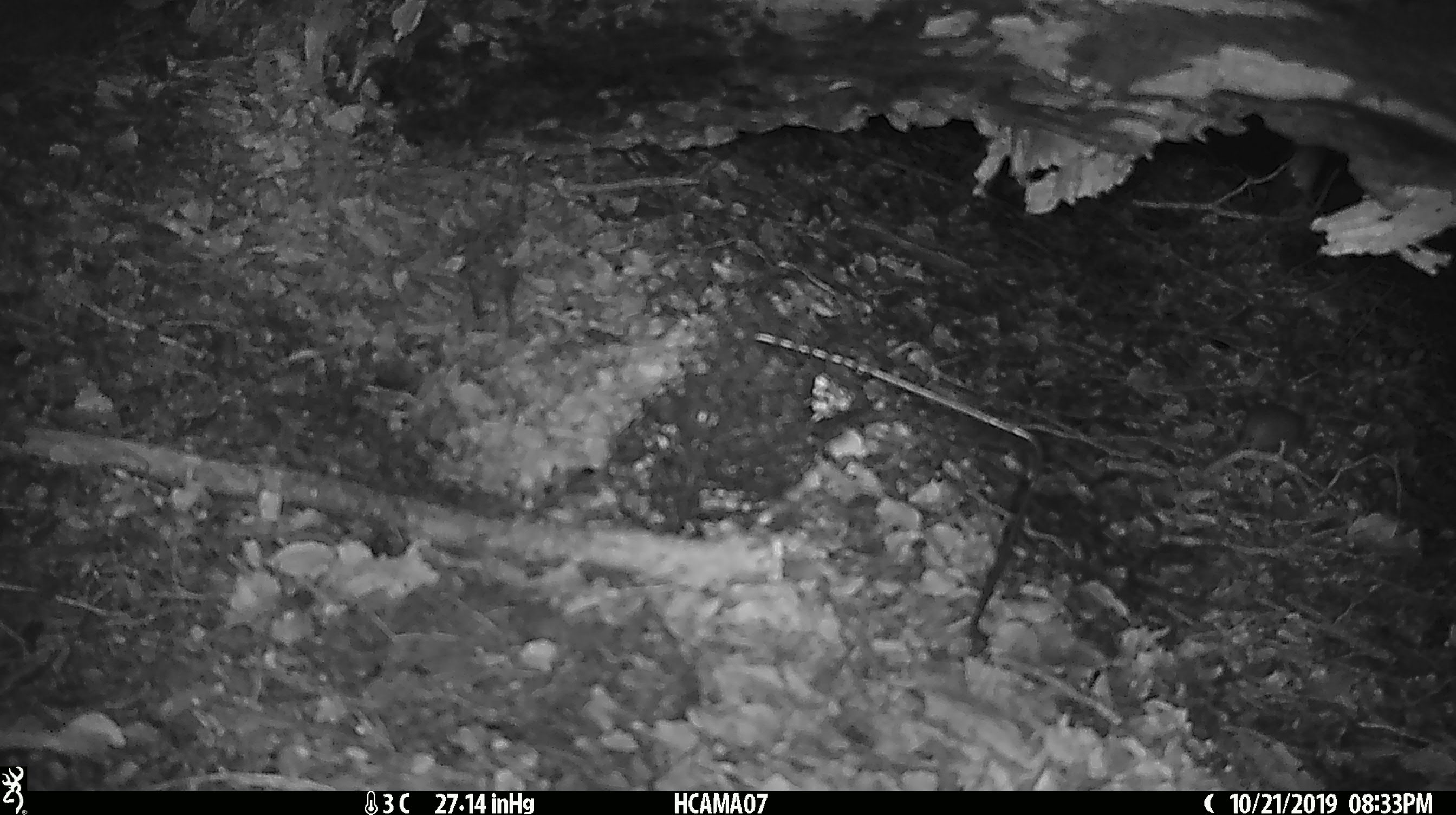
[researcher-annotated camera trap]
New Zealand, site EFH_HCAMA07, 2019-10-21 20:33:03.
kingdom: Animalia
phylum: Chordata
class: Mammalia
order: Rodentia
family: Muridae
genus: Mus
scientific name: Mus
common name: mouse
Mouse (Mus).